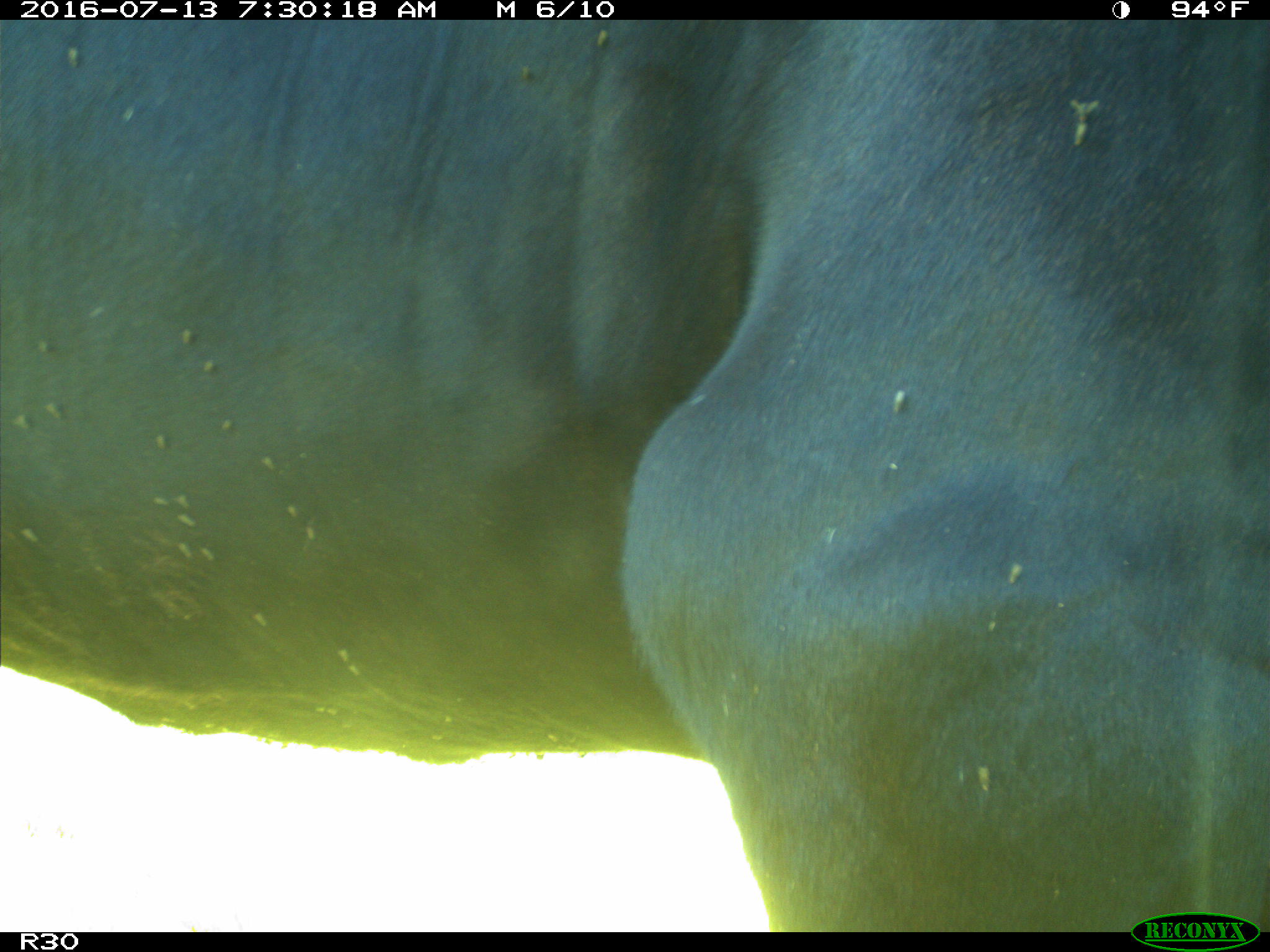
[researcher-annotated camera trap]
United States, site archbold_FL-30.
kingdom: Animalia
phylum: Chordata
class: Mammalia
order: Artiodactyla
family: Bovidae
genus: Bos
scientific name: Bos taurus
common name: domestic cow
Bos taurus (domestic cow).